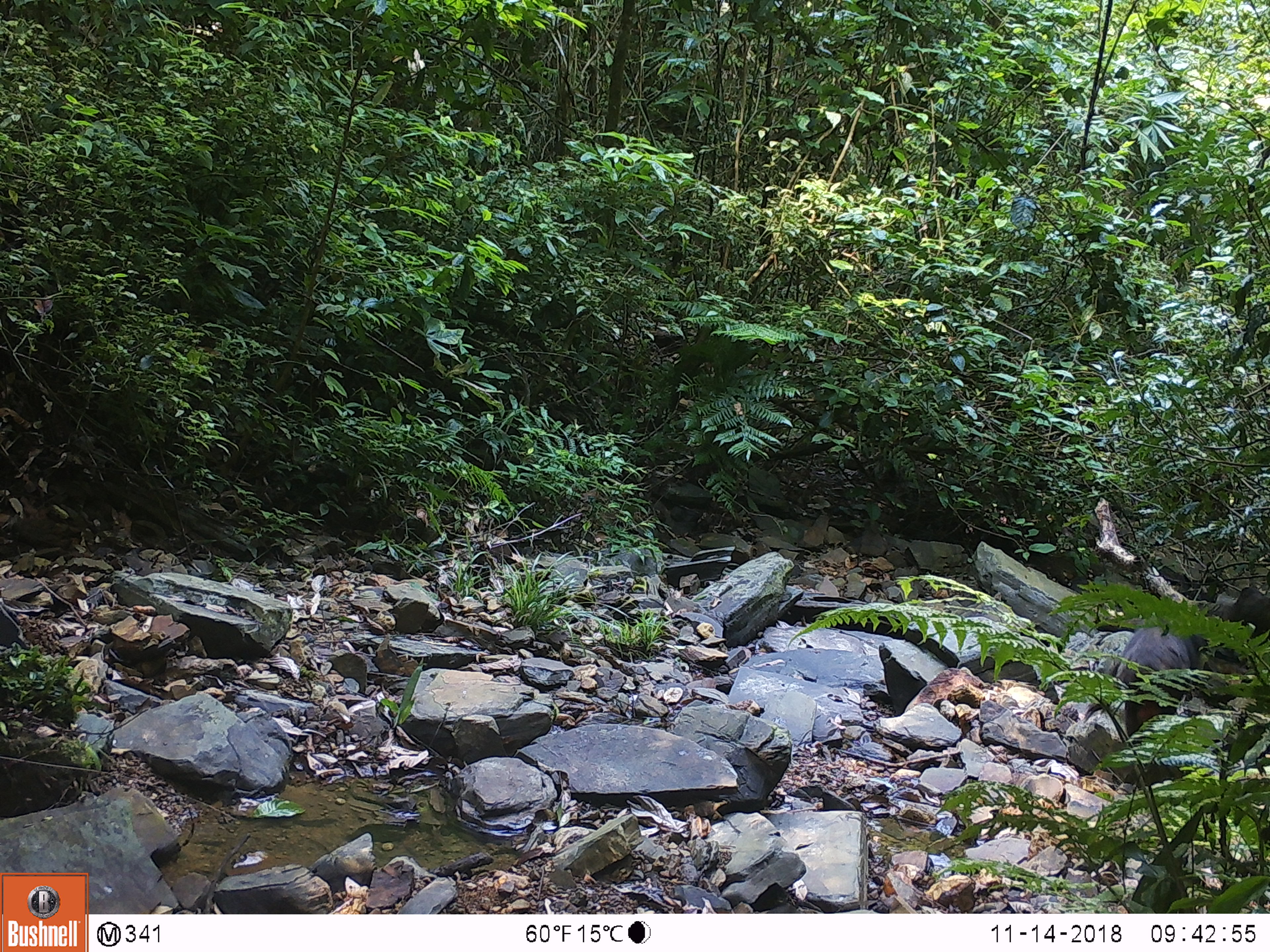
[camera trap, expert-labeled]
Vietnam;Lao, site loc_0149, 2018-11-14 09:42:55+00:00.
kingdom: Animalia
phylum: Chordata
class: Mammalia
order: Primates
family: Cercopithecidae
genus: Macaca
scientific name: Macaca arctoides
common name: stump-tailed macaque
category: stump tailed macaque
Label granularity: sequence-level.